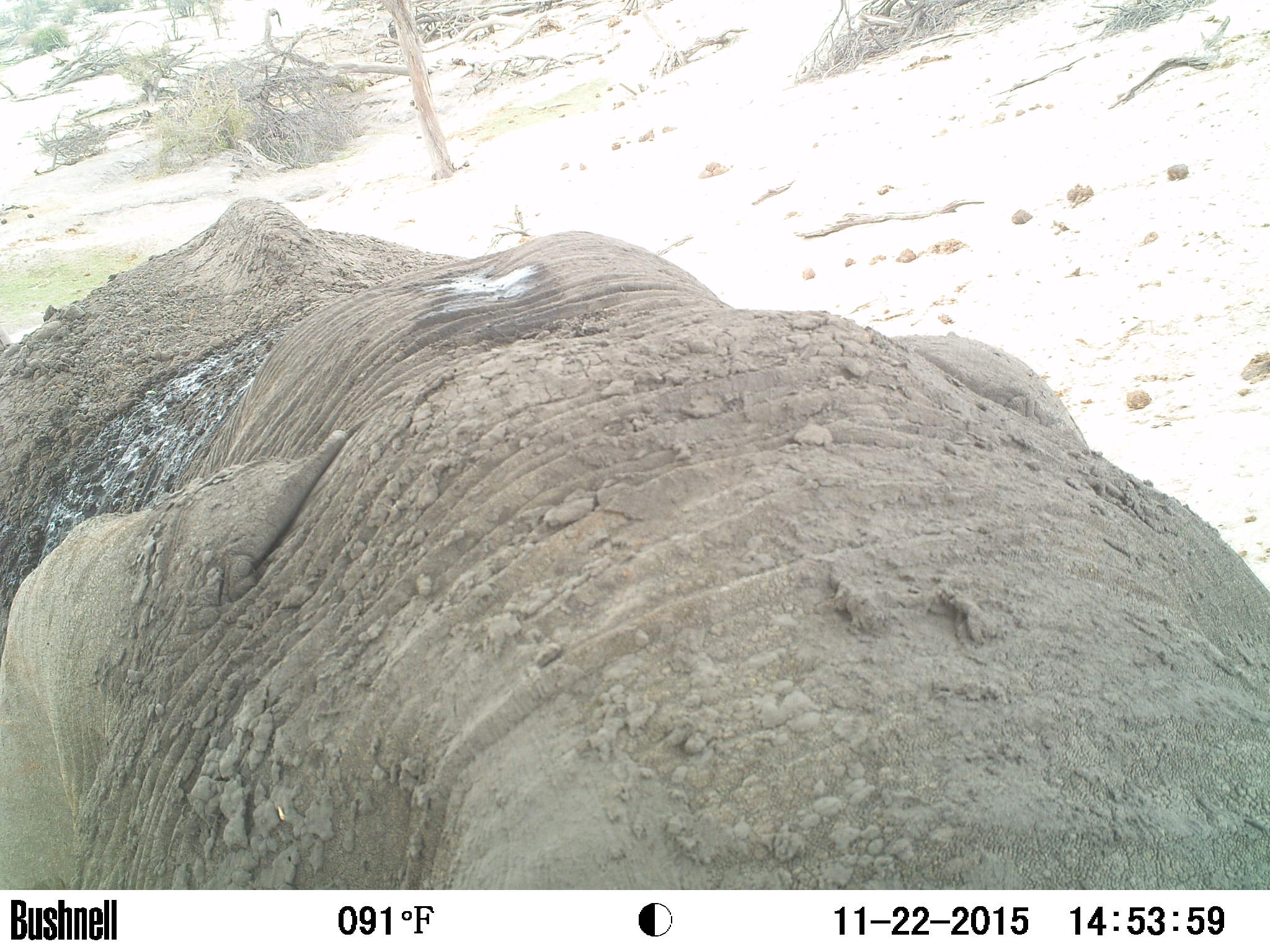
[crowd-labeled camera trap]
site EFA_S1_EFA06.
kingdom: Animalia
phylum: Chordata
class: Mammalia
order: Proboscidea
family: Elephantidae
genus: Loxodonta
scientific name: Loxodonta africana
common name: african bush elephant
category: elephant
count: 1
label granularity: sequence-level